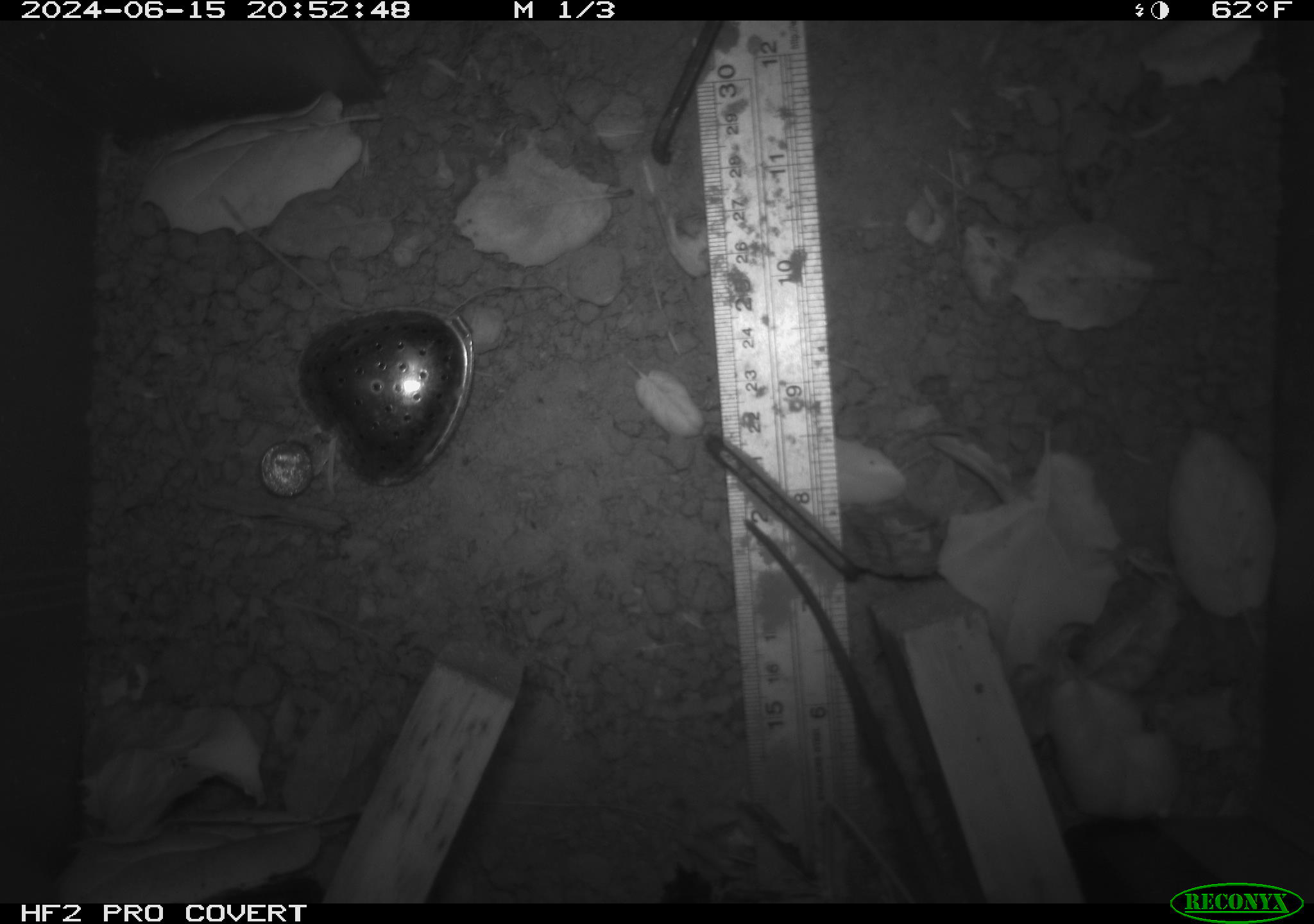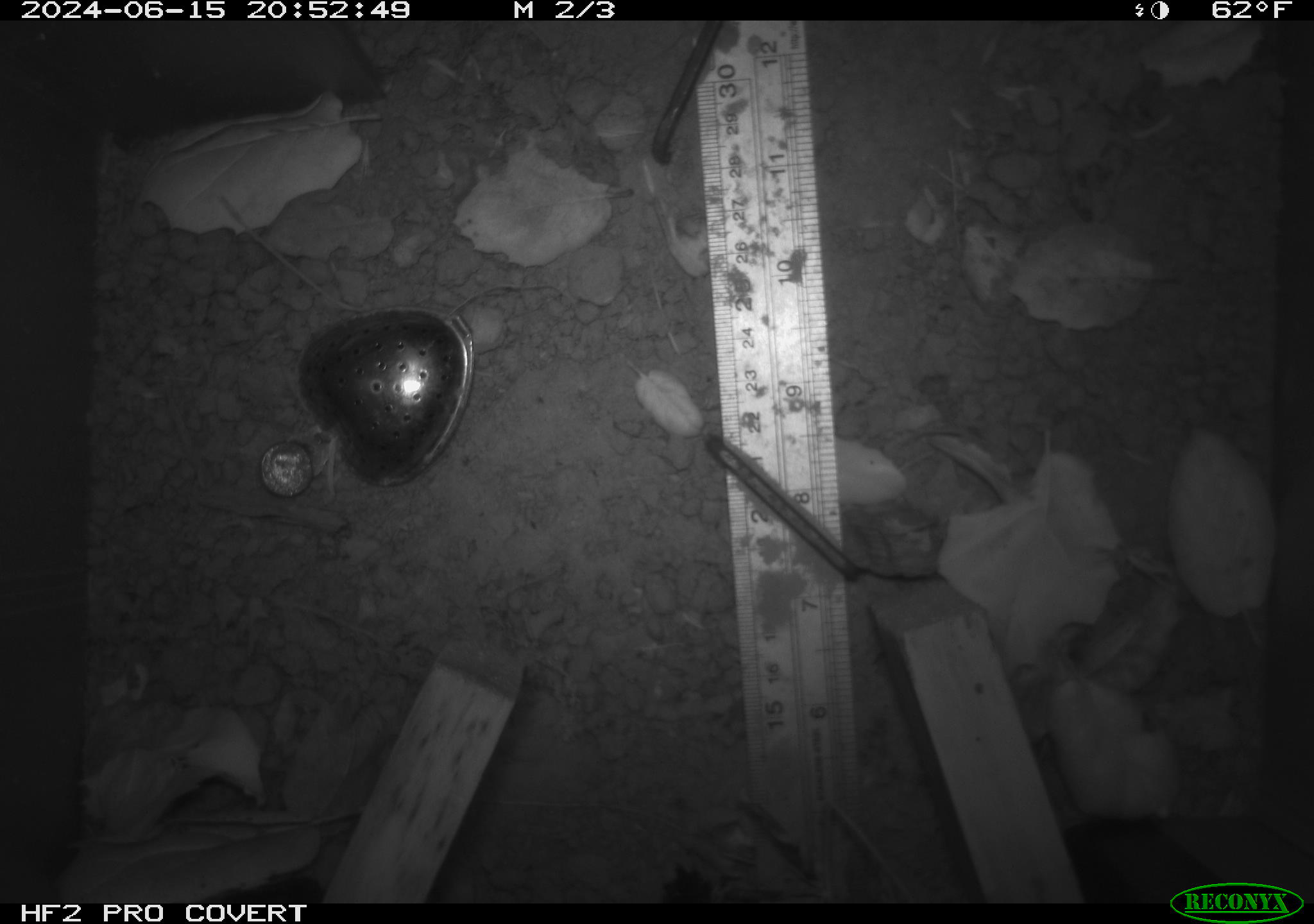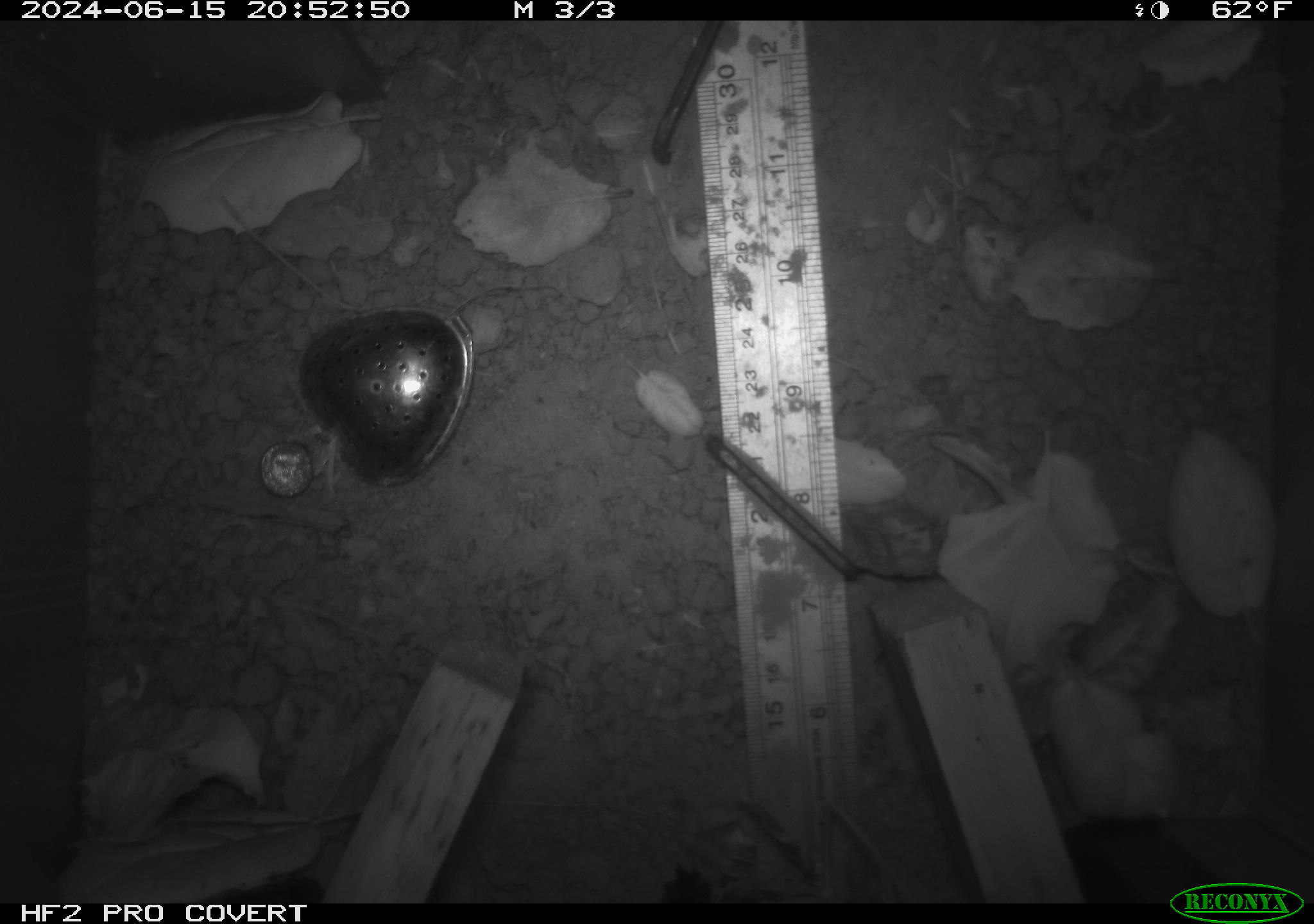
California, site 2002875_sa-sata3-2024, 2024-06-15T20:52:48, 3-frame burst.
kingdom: Animalia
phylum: Chordata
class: Mammalia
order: Rodentia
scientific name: Rodentia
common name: rodent